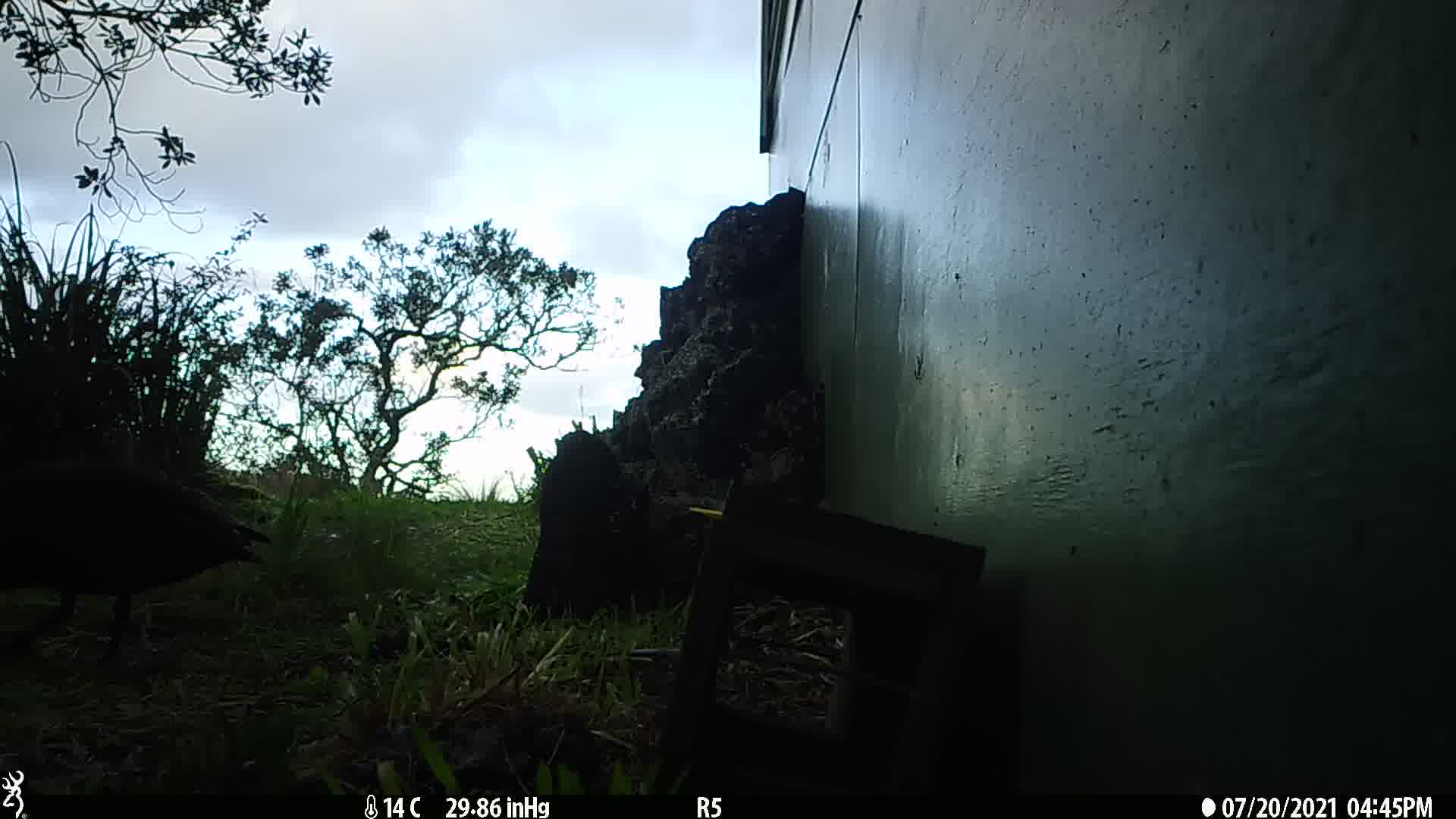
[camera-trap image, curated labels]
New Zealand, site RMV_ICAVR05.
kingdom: Animalia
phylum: Chordata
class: Aves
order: Anseriformes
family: Anatidae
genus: Tadorna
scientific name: Tadorna variegata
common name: paradise shelduck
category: paradise duck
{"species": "paradise duck (paradise shelduck) (Tadorna variegata)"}